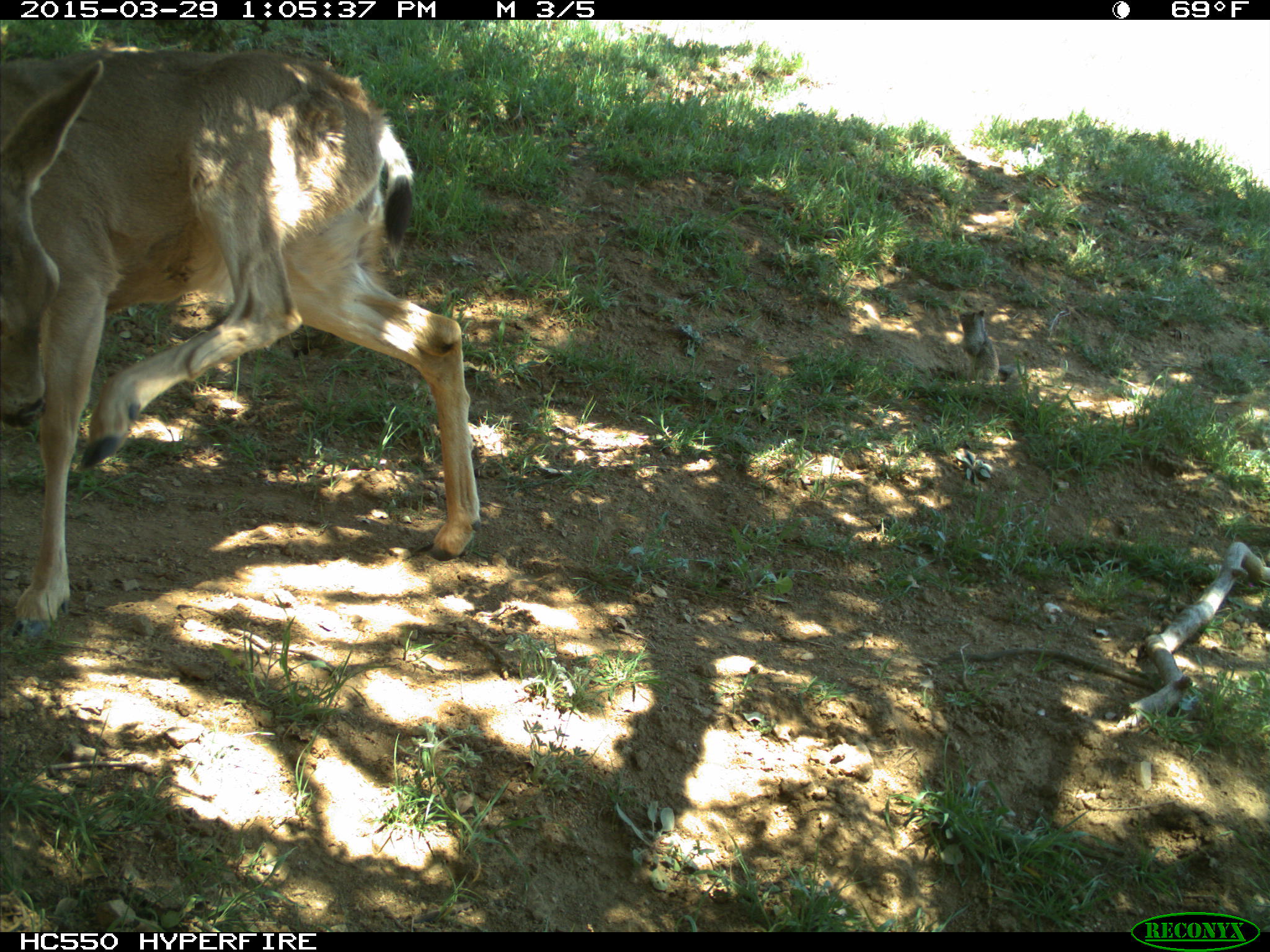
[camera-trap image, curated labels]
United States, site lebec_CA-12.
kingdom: Animalia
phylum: Chordata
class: Mammalia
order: Artiodactyla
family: Cervidae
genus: Odocoileus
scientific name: Odocoileus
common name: deer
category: unidentified deer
Unidentified deer (deer) (Odocoileus).